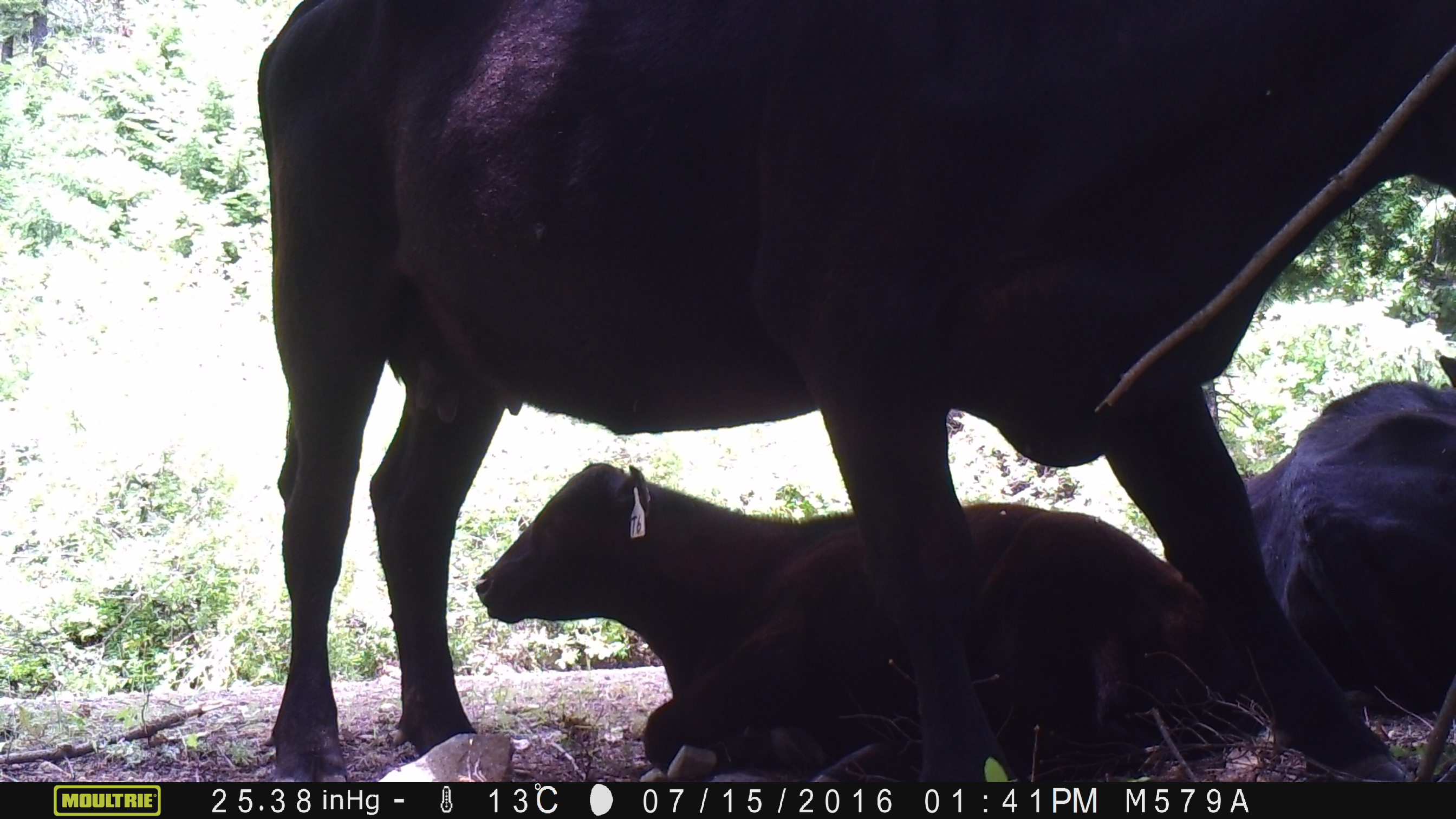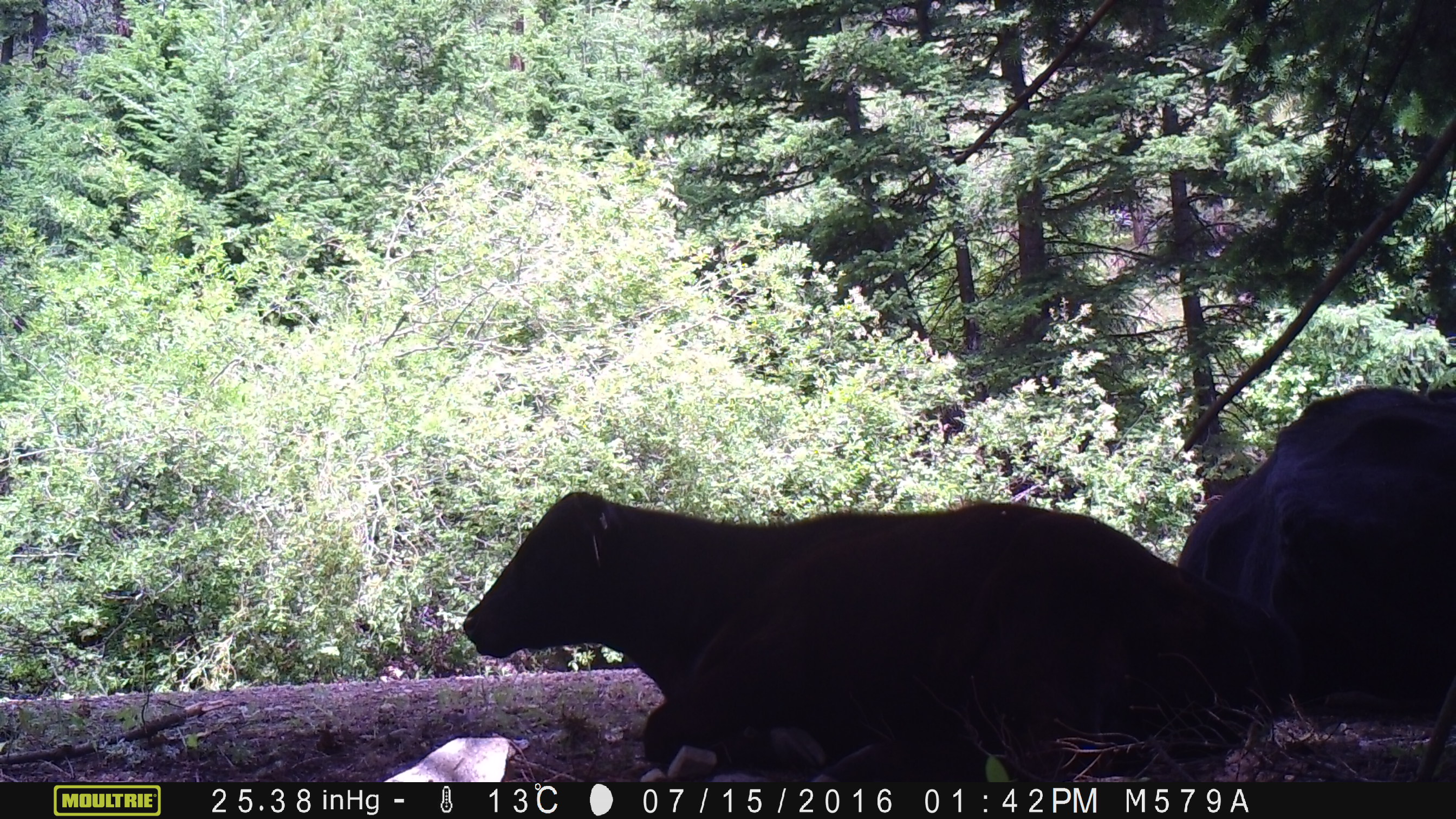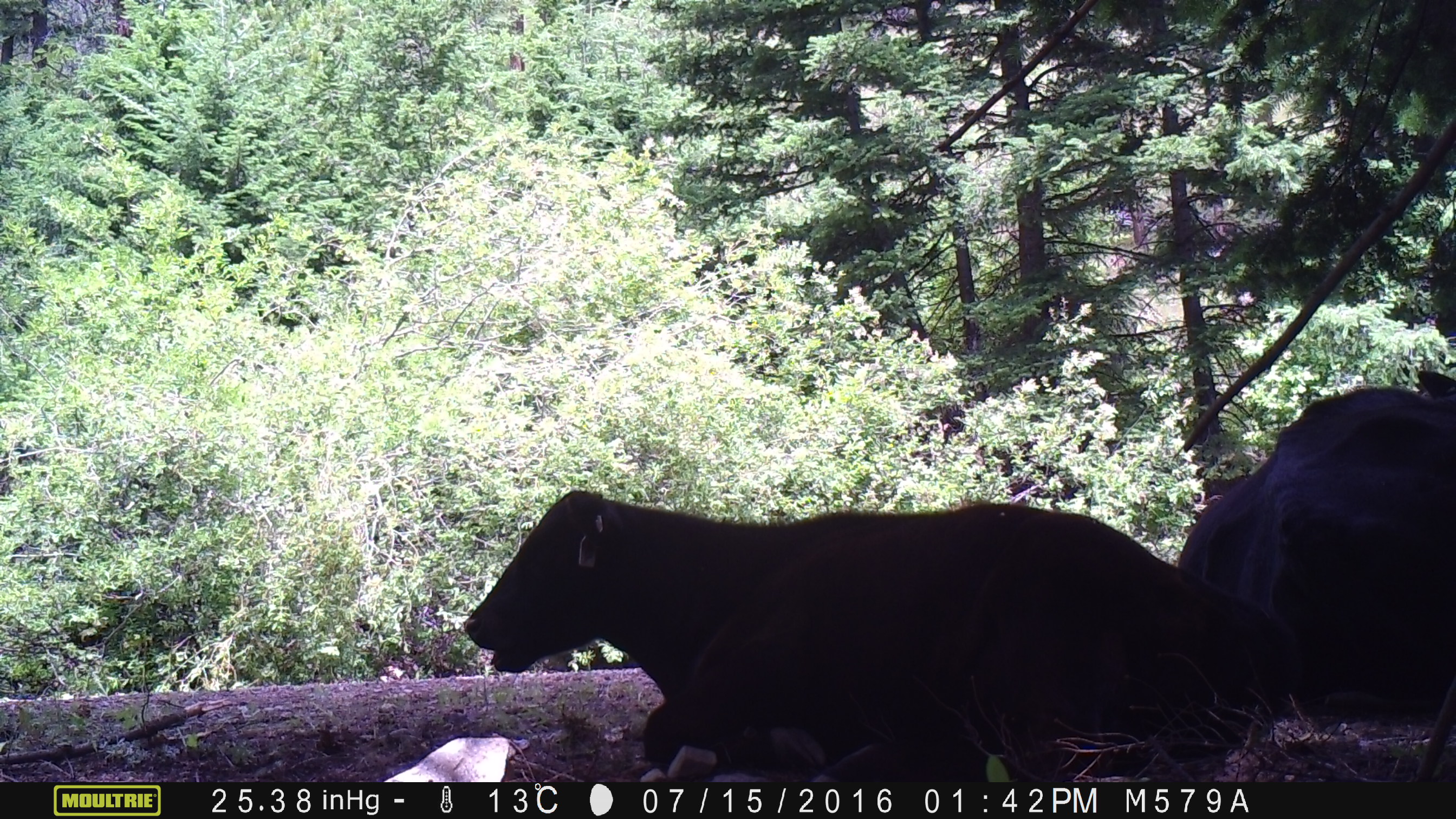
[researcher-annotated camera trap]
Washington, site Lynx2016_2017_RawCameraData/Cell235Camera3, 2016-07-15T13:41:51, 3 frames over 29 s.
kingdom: Animalia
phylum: Chordata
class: Mammalia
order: Artiodactyla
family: Bovidae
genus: Bos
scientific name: Bos taurus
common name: domestic cattle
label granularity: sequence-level